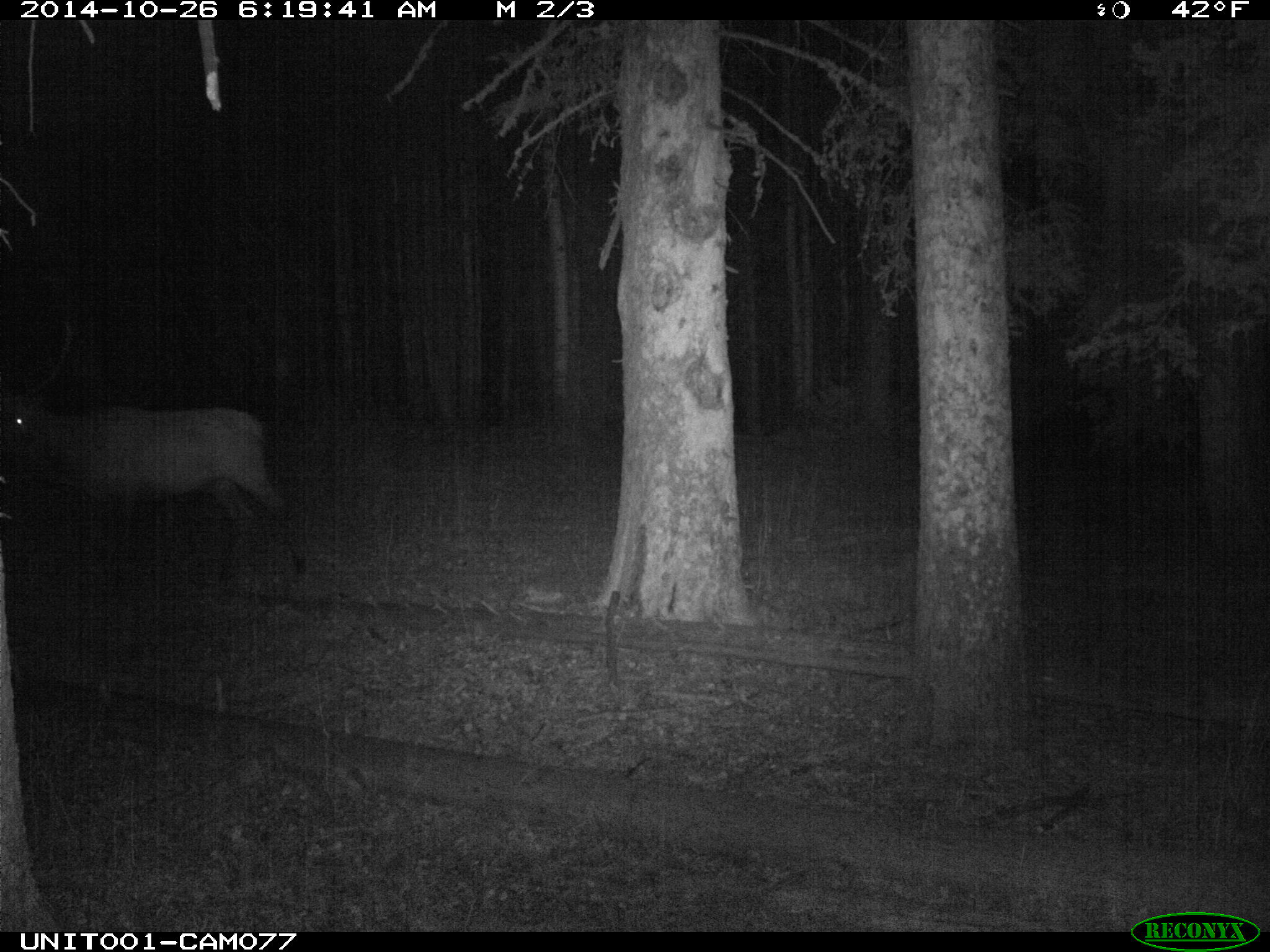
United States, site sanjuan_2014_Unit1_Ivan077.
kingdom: Animalia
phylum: Chordata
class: Mammalia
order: Artiodactyla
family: Cervidae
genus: Cervus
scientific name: Cervus elaphus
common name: red deer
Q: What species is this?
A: Cervus elaphus (red deer).